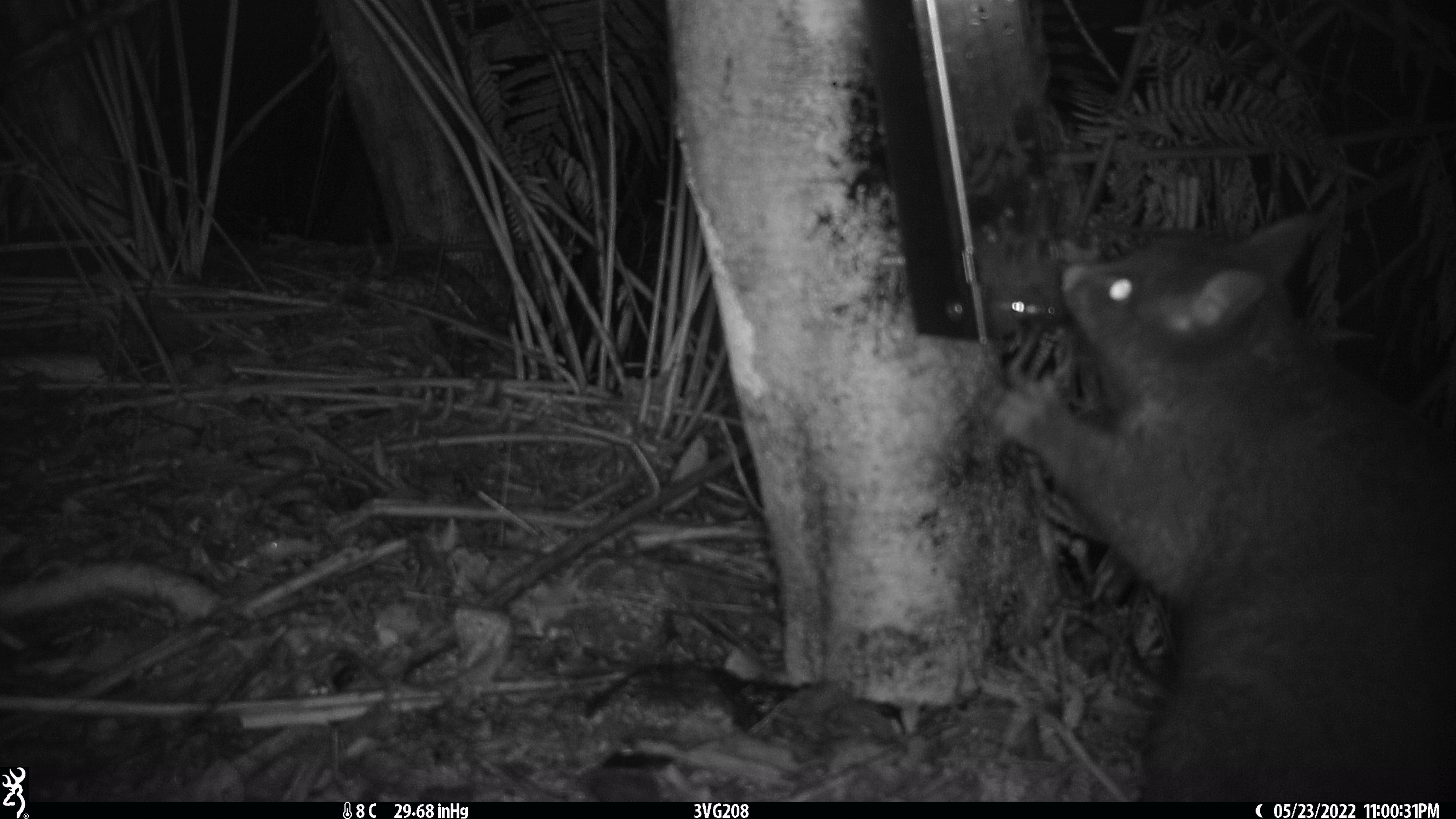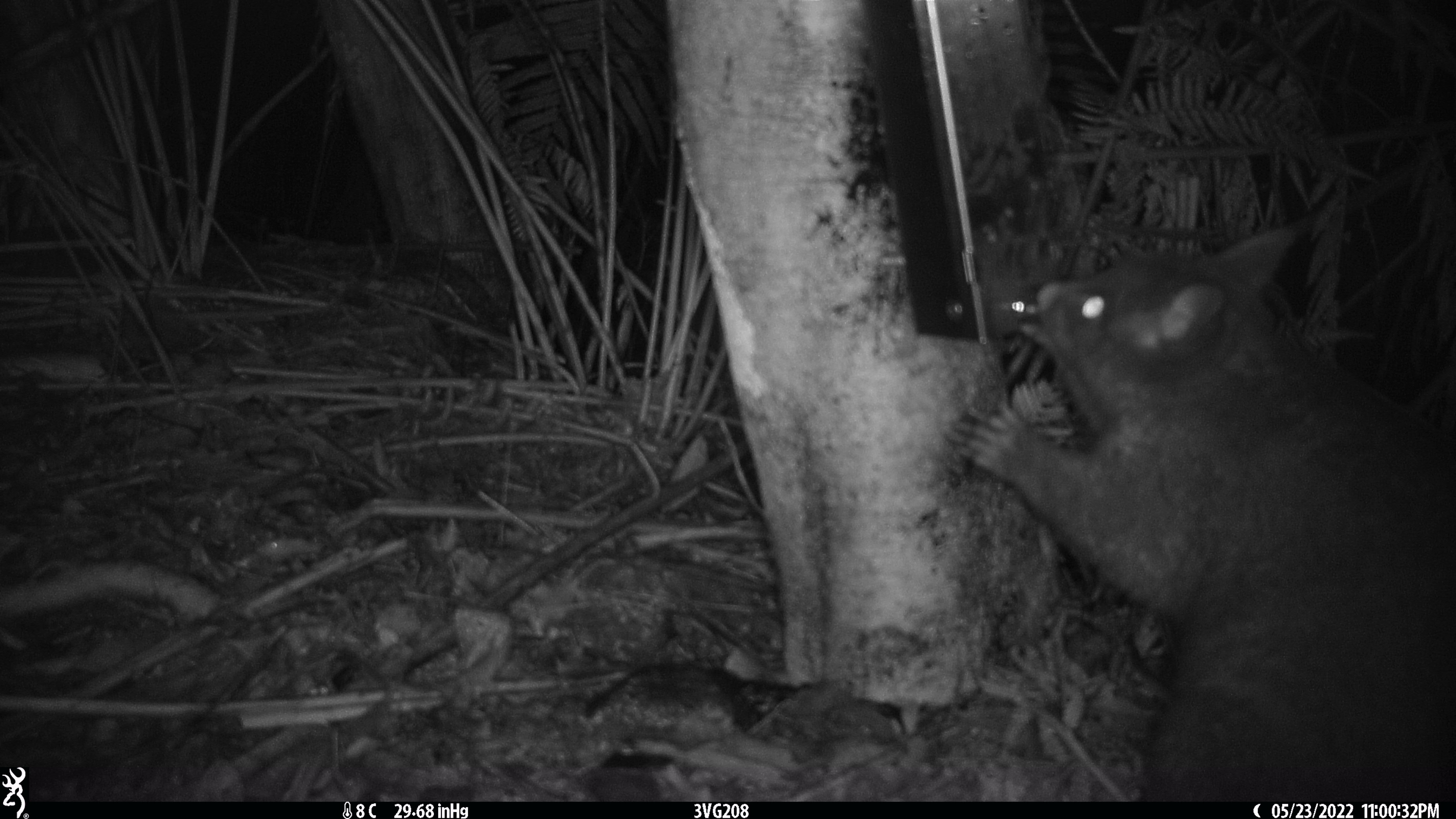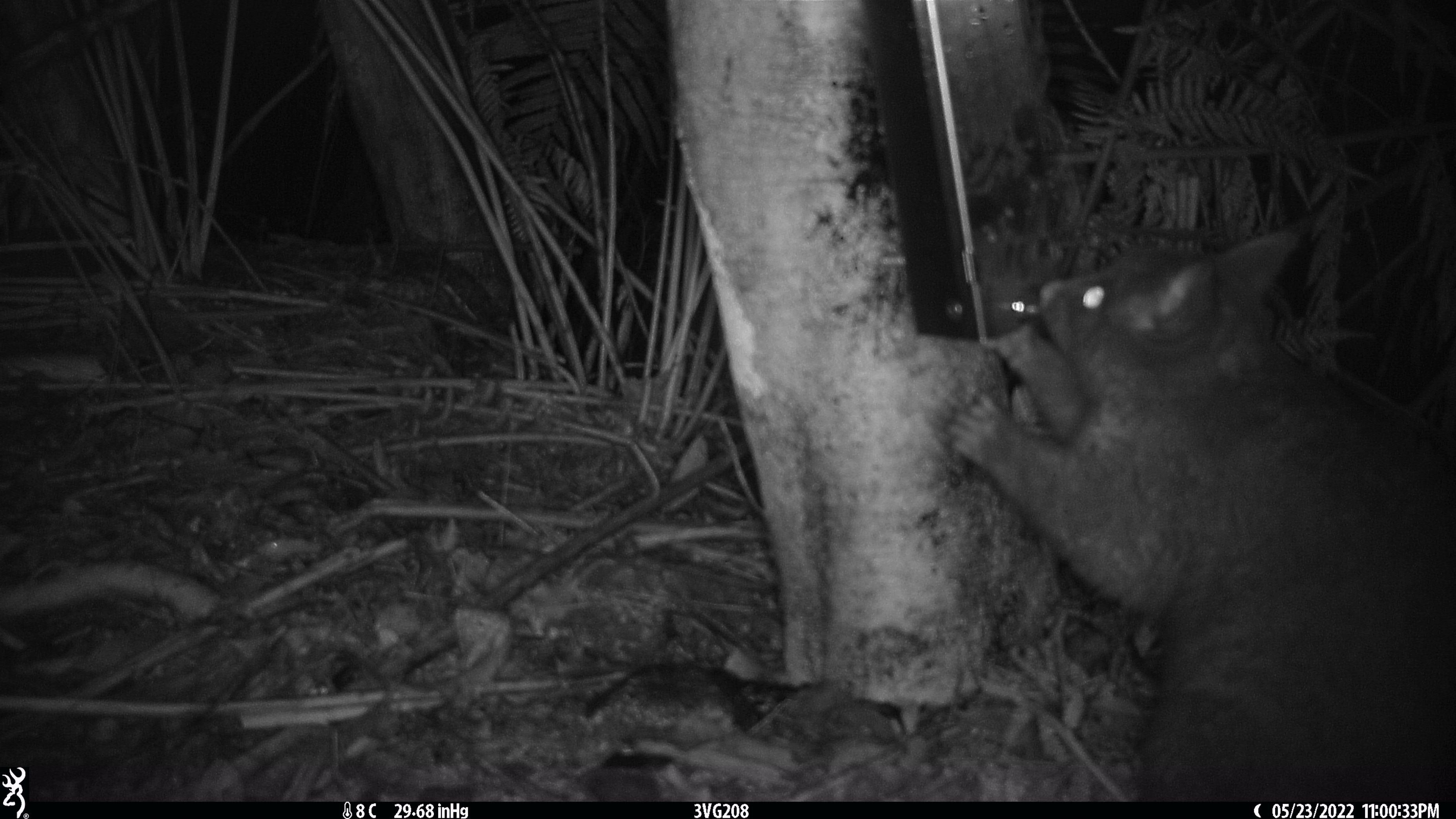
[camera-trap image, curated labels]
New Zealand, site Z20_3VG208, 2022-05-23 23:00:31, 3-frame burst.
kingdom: Animalia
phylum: Chordata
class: Mammalia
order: Diprotodontia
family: Phalangeridae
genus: Trichosurus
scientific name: Trichosurus vulpecula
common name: common brushtail possum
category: possum